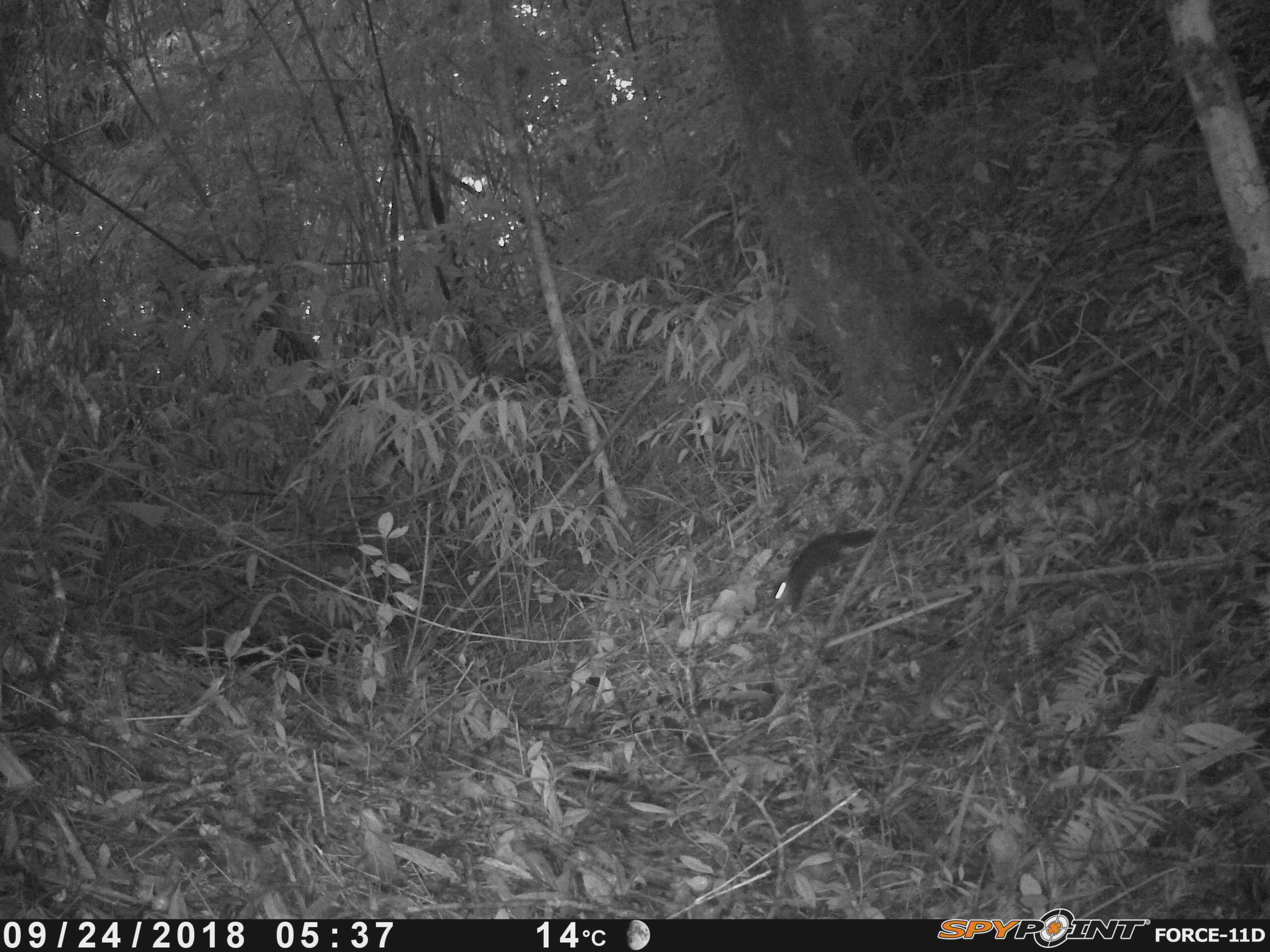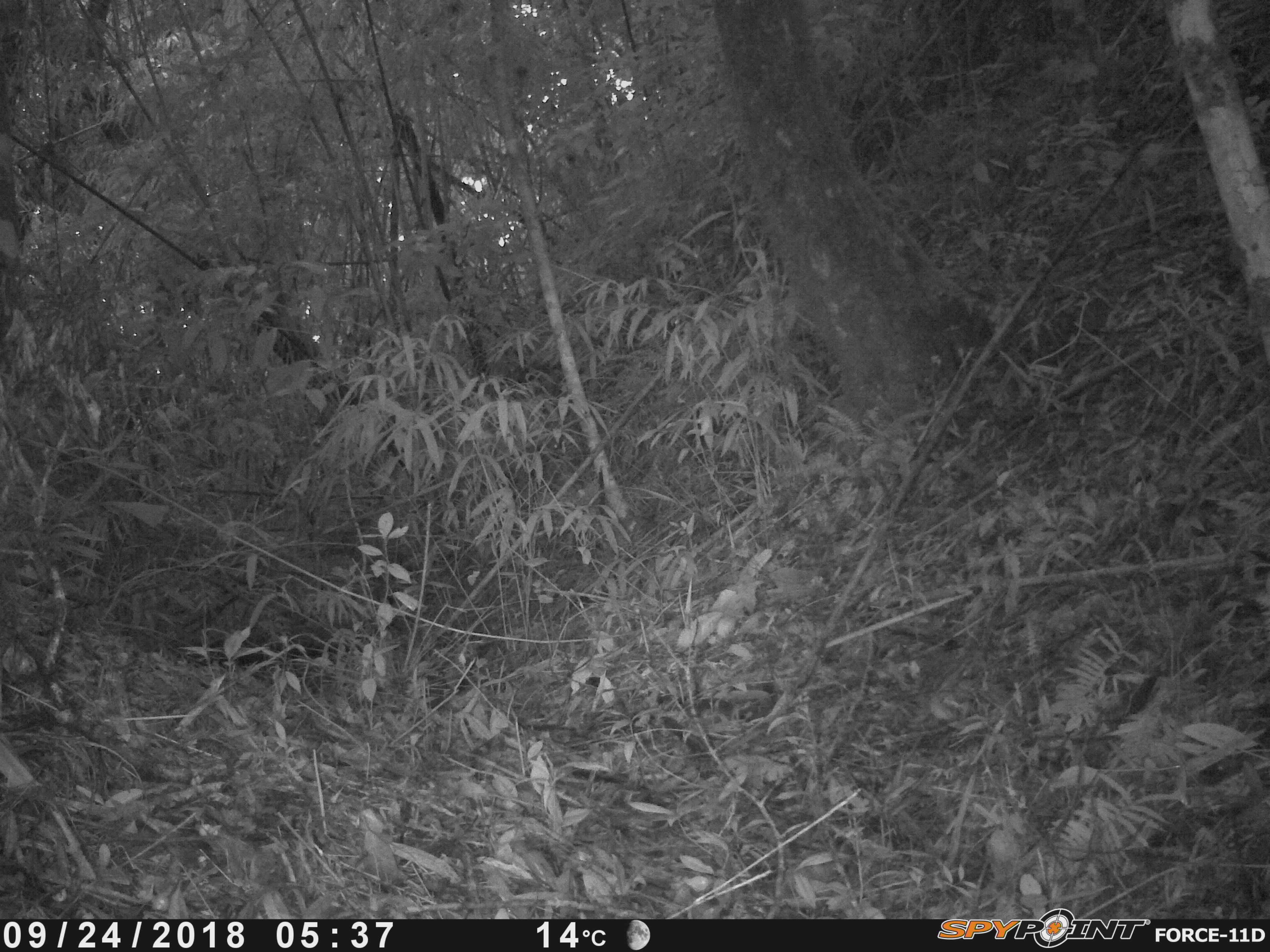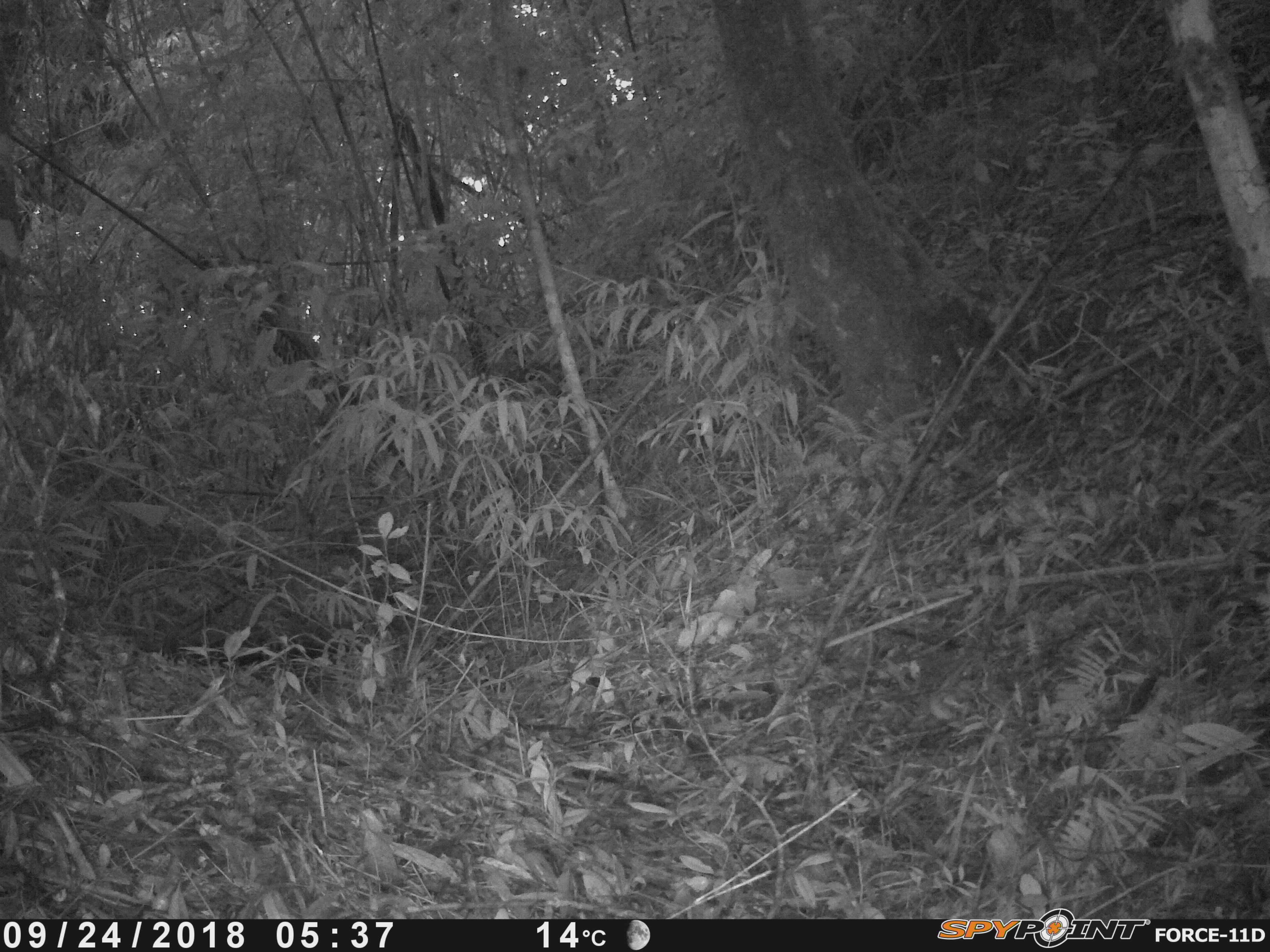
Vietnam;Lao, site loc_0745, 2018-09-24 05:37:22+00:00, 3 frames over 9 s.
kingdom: Animalia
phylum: Chordata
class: Mammalia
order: Rodentia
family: Sciuridae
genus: Dremomys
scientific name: Dremomys rufigenis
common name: red-cheeked squirrel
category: red cheeked squirrel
Red cheeked squirrel (red-cheeked squirrel) (Dremomys rufigenis). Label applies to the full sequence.